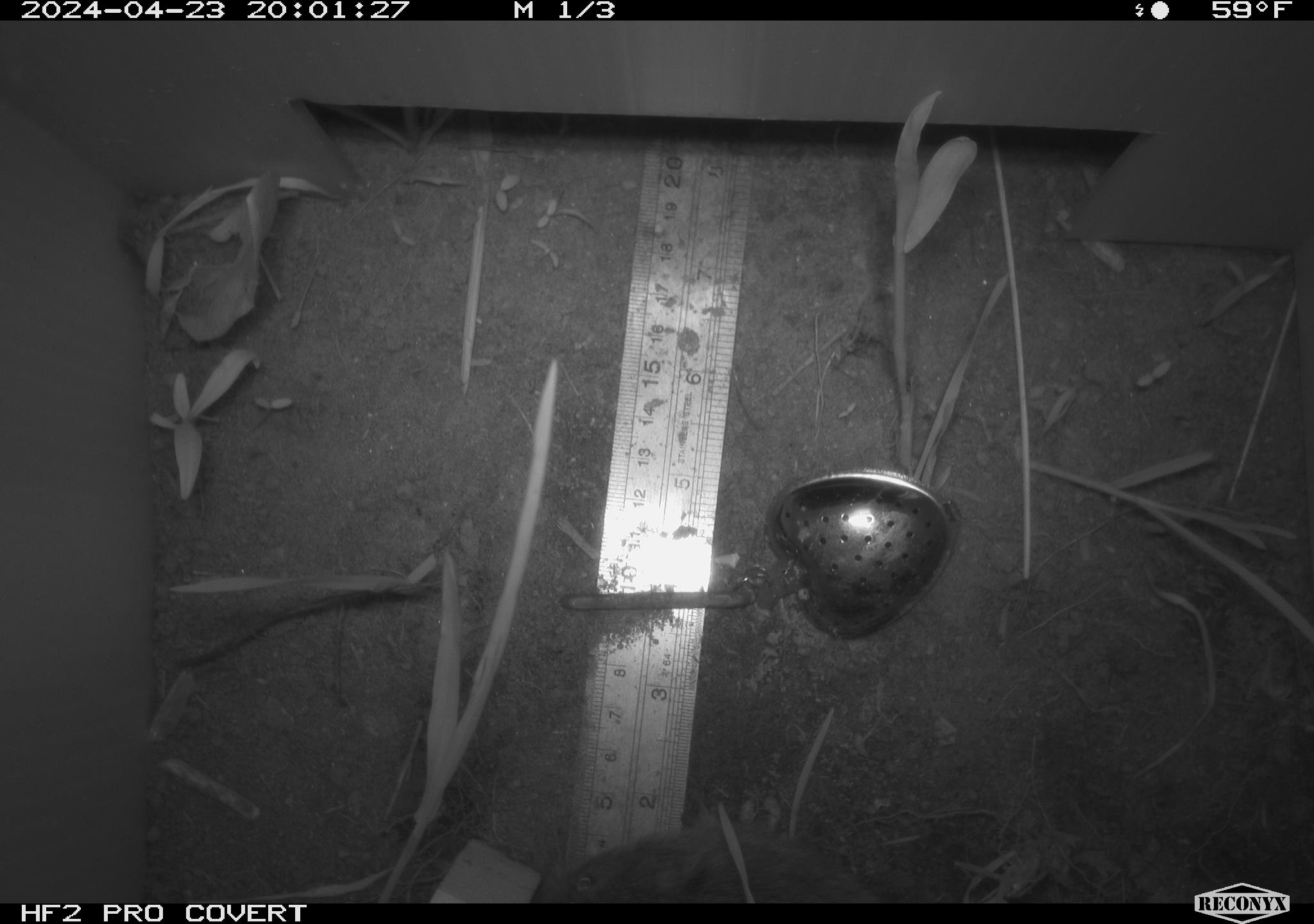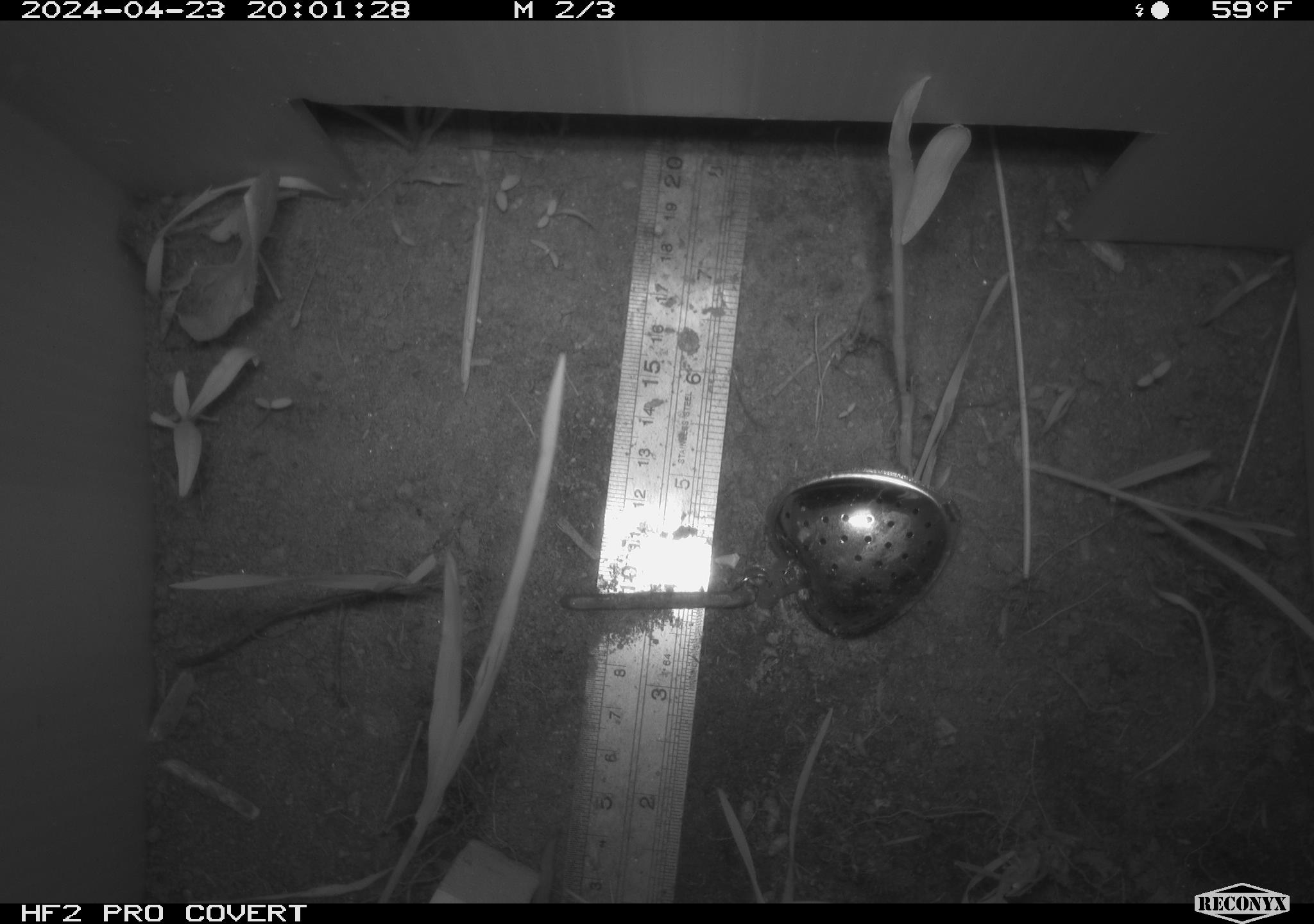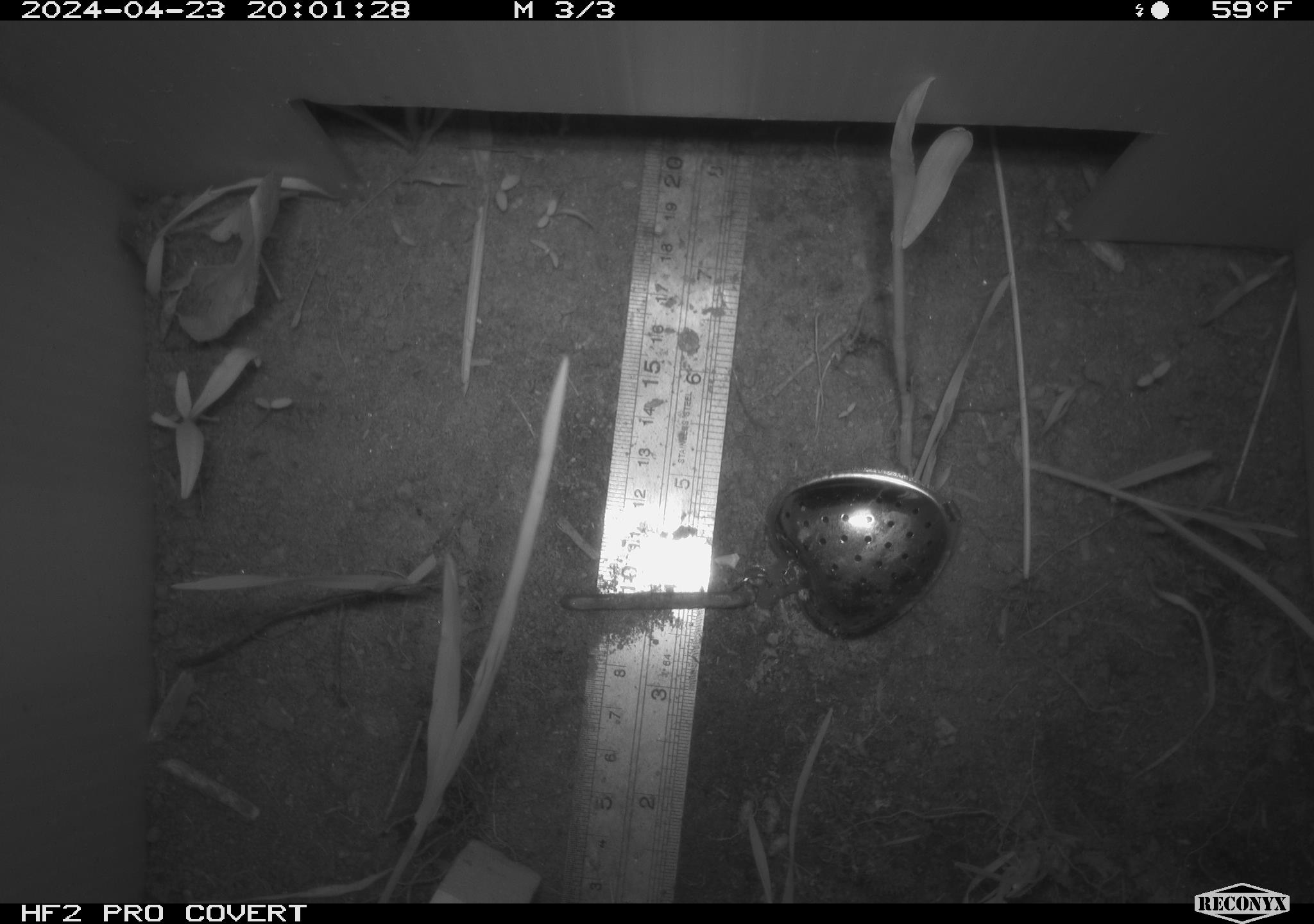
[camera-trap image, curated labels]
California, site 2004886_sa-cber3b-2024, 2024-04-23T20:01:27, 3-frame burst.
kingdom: Animalia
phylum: Chordata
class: Mammalia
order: Rodentia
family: Cricetidae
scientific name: Arvicolinae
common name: voles, lemmings, and muskrats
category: arvicolinae subfamily